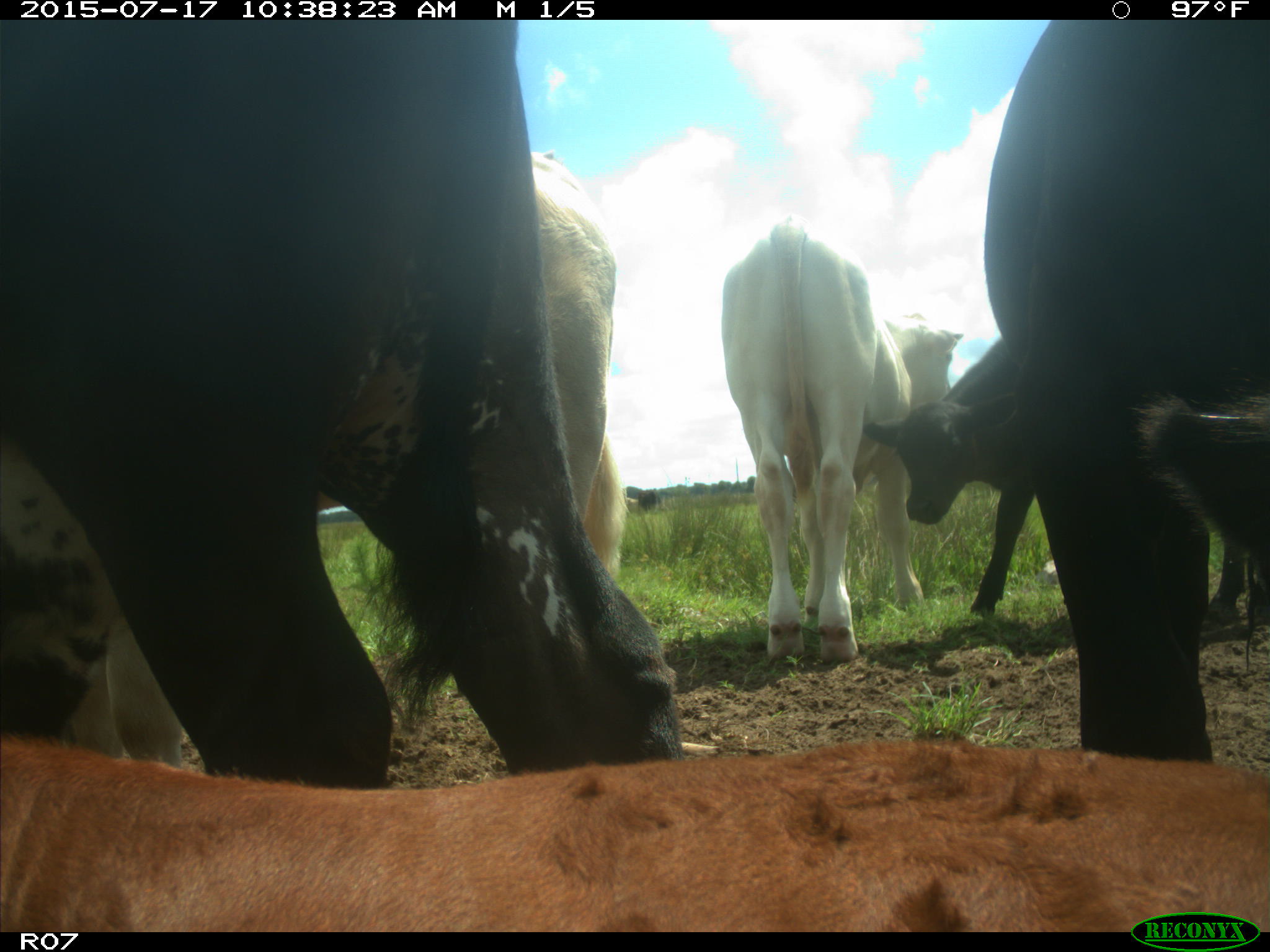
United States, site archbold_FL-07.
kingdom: Animalia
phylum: Chordata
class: Mammalia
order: Artiodactyla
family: Bovidae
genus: Bos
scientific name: Bos taurus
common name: domestic cow